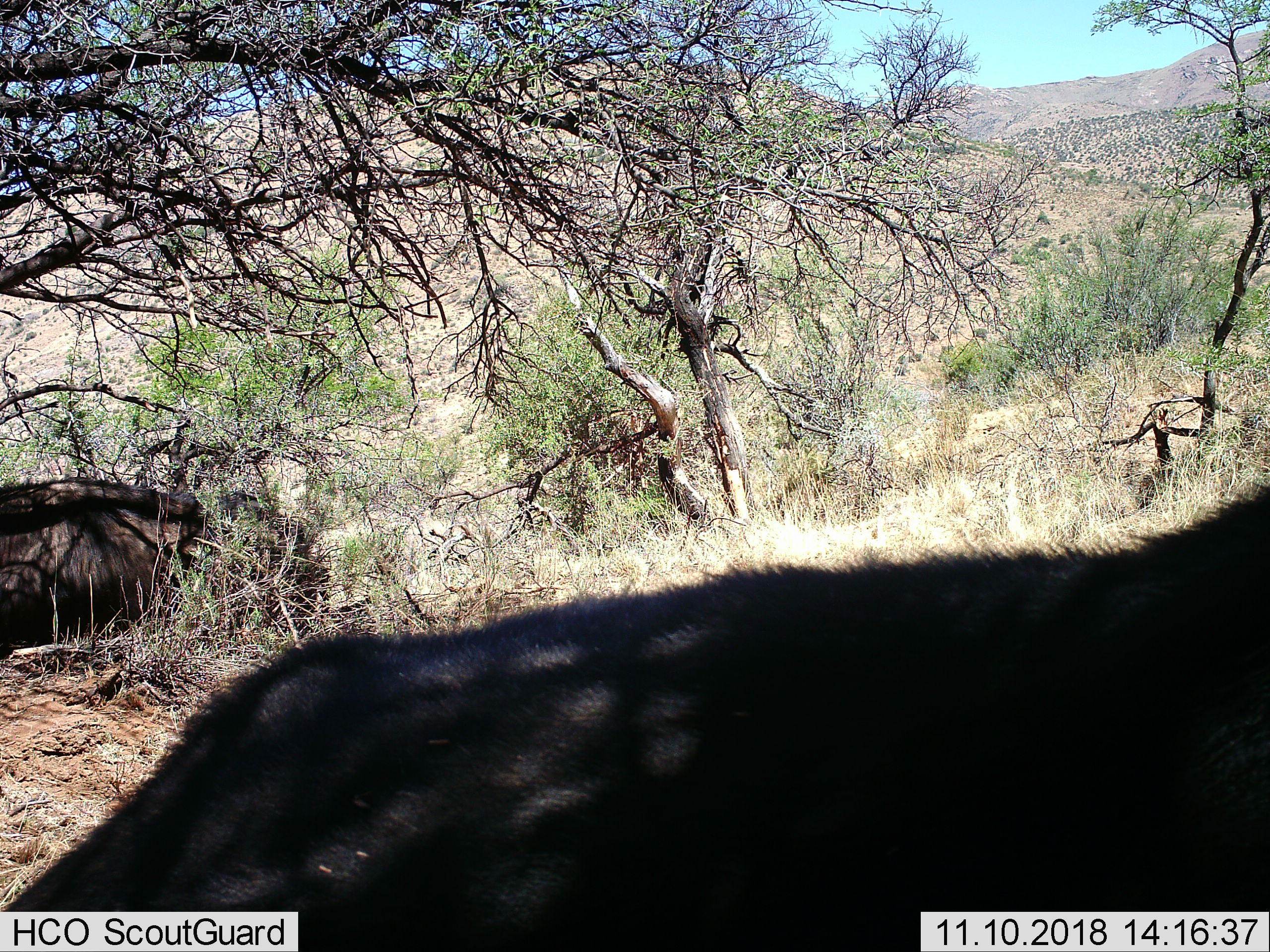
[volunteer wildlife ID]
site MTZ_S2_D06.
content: unidentified animal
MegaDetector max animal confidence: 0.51